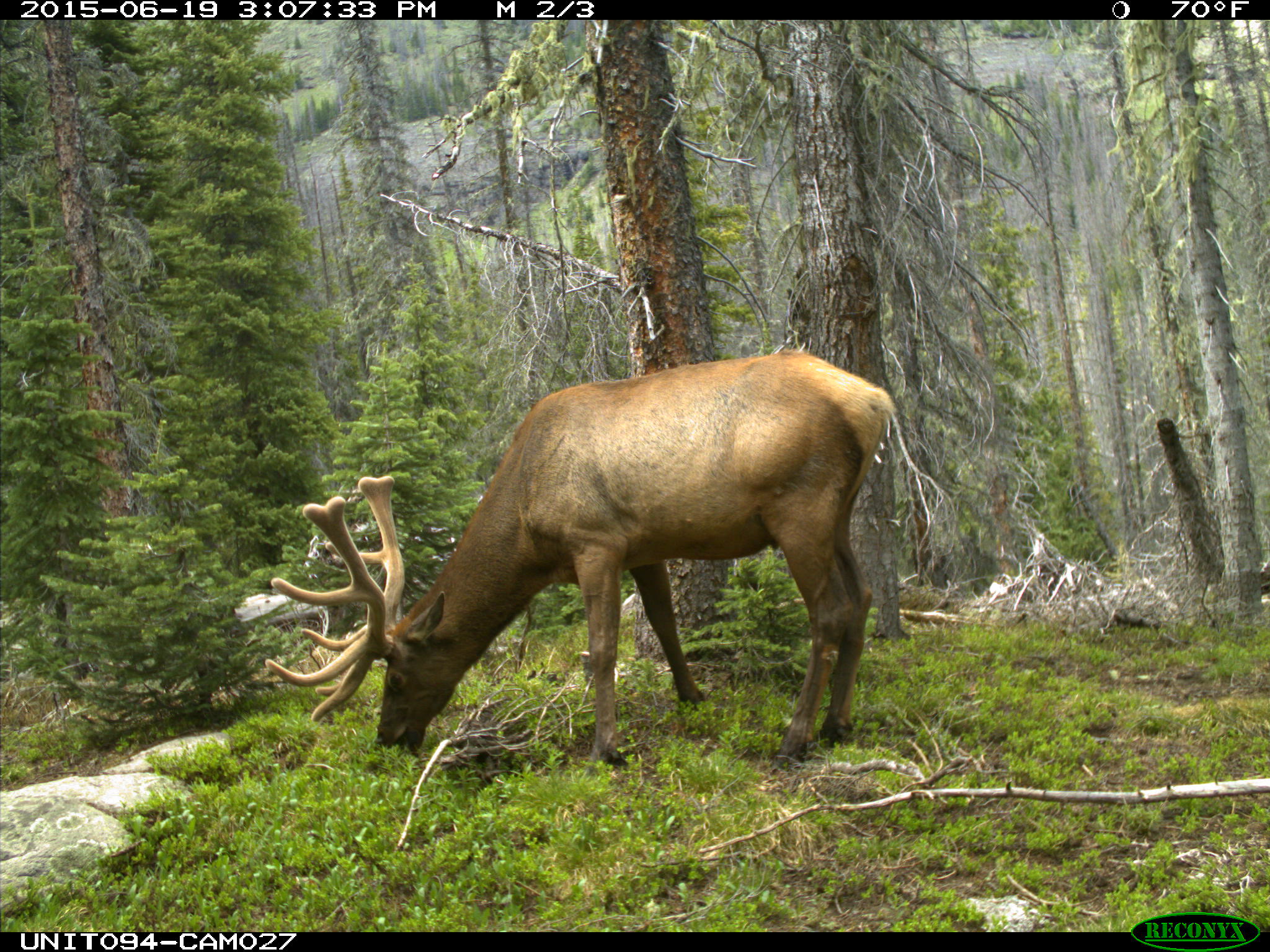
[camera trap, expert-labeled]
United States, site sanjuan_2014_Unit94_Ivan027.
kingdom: Animalia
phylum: Chordata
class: Mammalia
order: Artiodactyla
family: Cervidae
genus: Cervus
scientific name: Cervus elaphus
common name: red deer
Cervus elaphus (red deer).